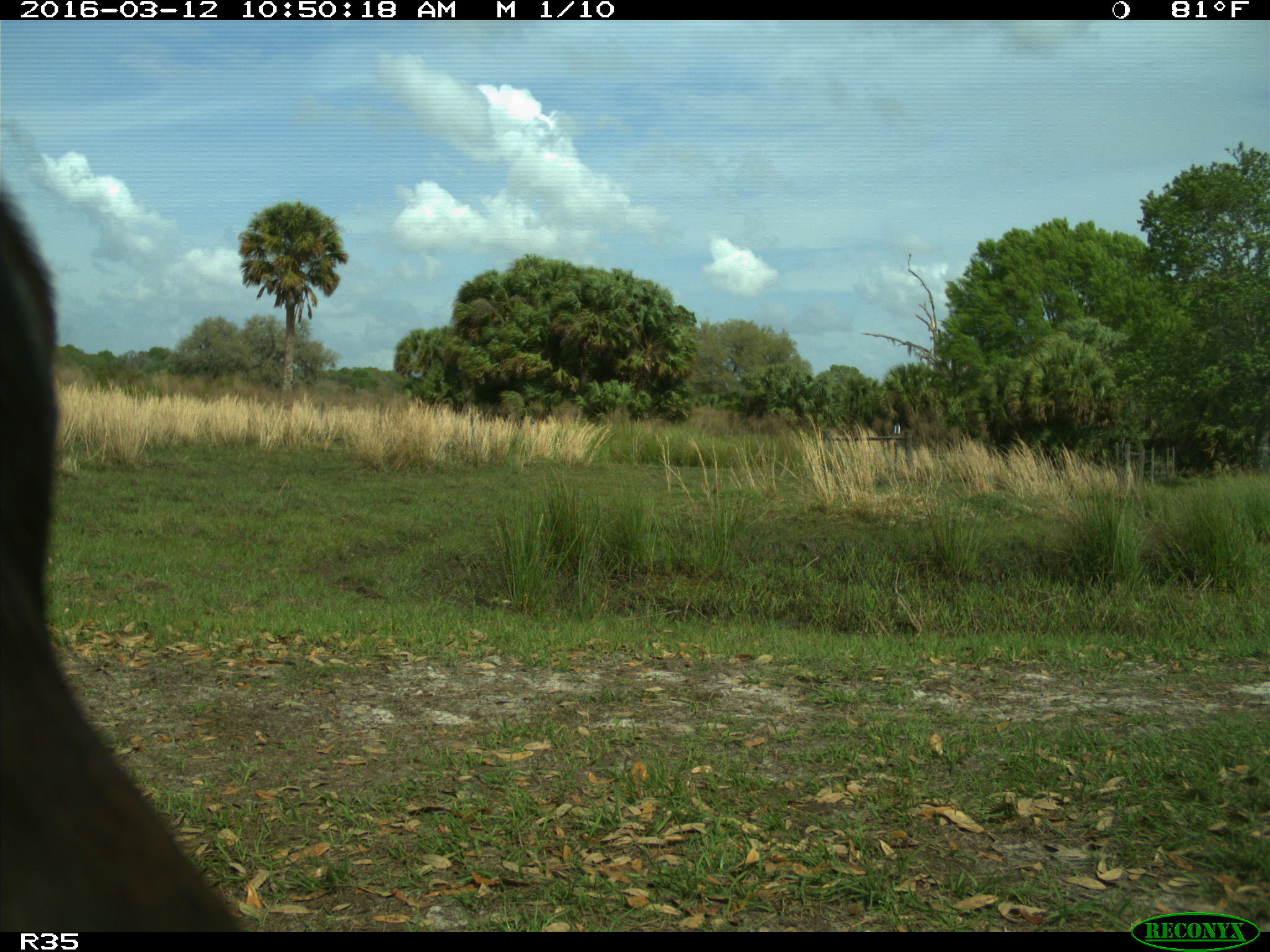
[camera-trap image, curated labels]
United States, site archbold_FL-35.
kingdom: Animalia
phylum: Chordata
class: Mammalia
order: Artiodactyla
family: Bovidae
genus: Bos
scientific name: Bos taurus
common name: domestic cow